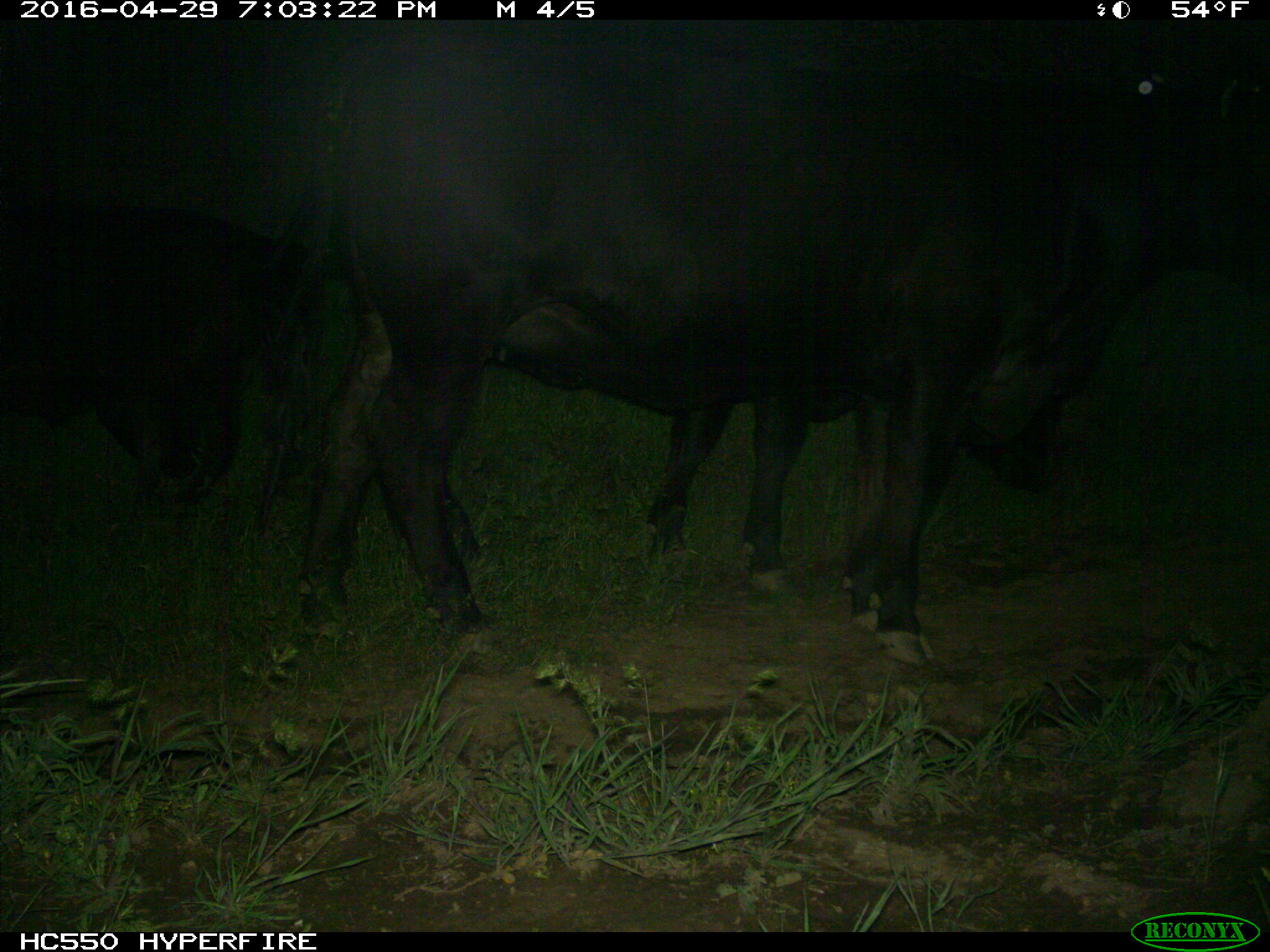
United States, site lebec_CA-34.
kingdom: Animalia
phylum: Chordata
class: Mammalia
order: Artiodactyla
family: Bovidae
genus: Bos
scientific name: Bos taurus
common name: domestic cow